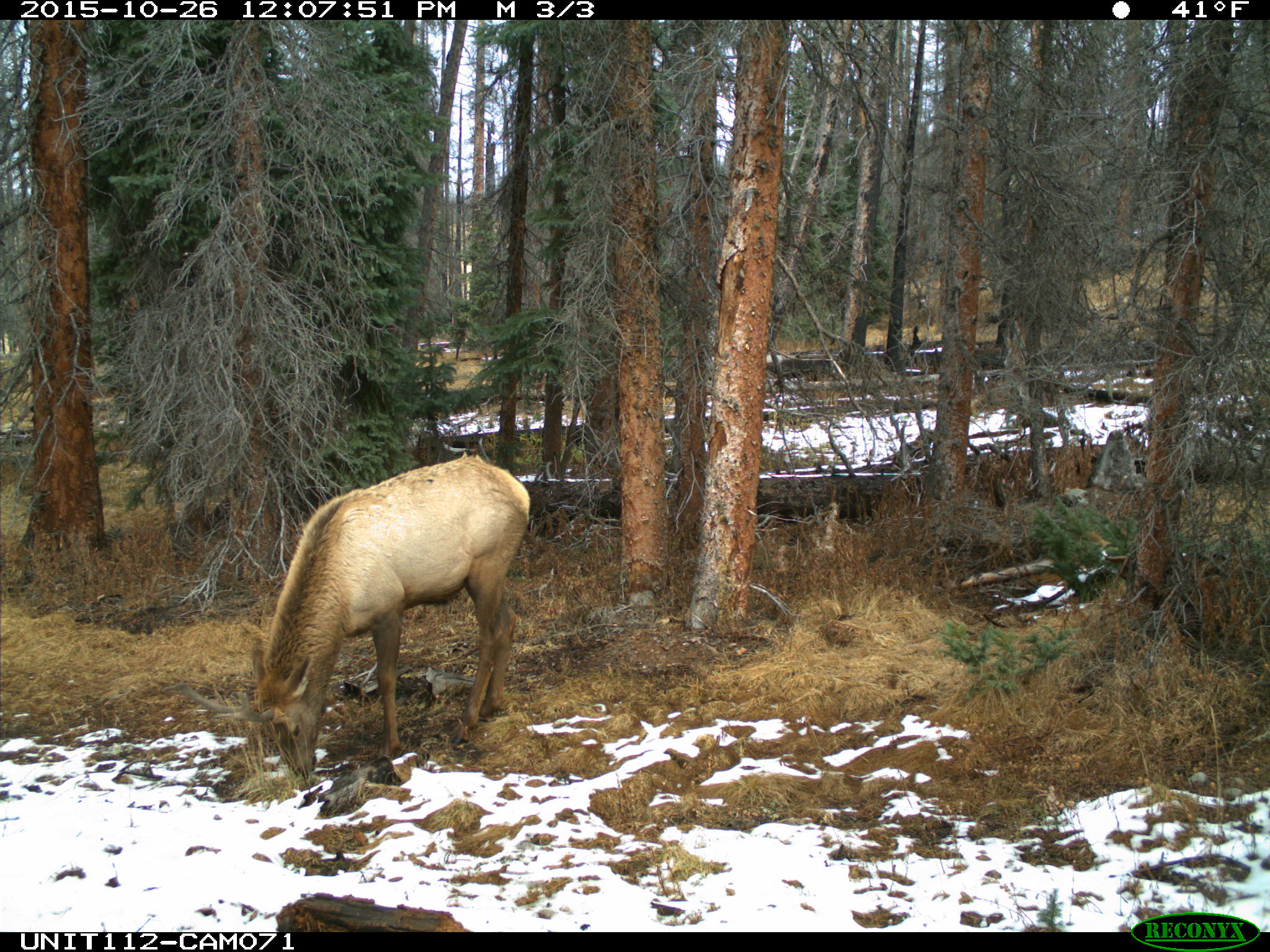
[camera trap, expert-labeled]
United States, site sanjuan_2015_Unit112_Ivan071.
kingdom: Animalia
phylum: Chordata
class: Mammalia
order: Artiodactyla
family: Cervidae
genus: Cervus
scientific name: Cervus elaphus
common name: red deer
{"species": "Cervus elaphus (red deer)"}